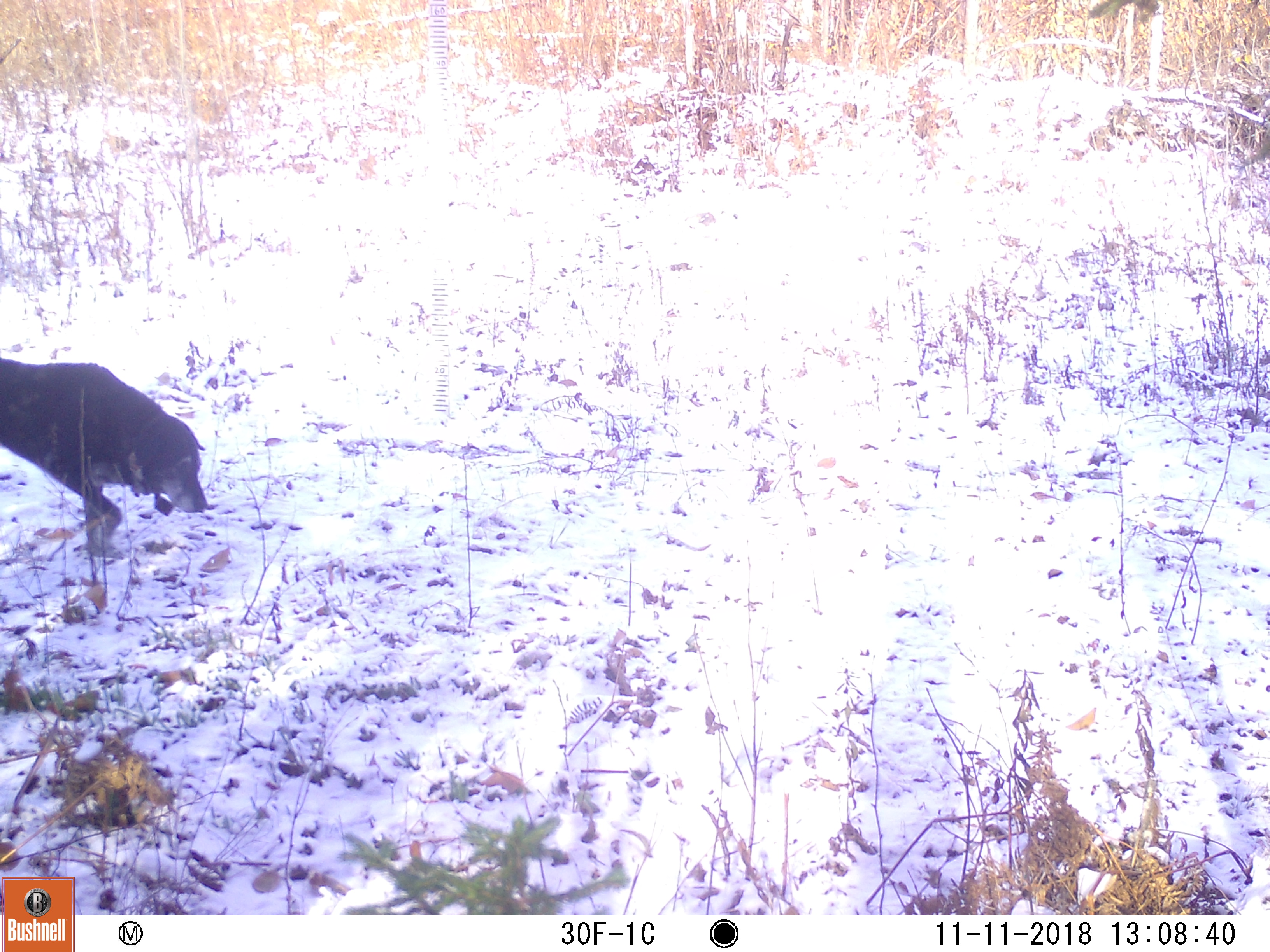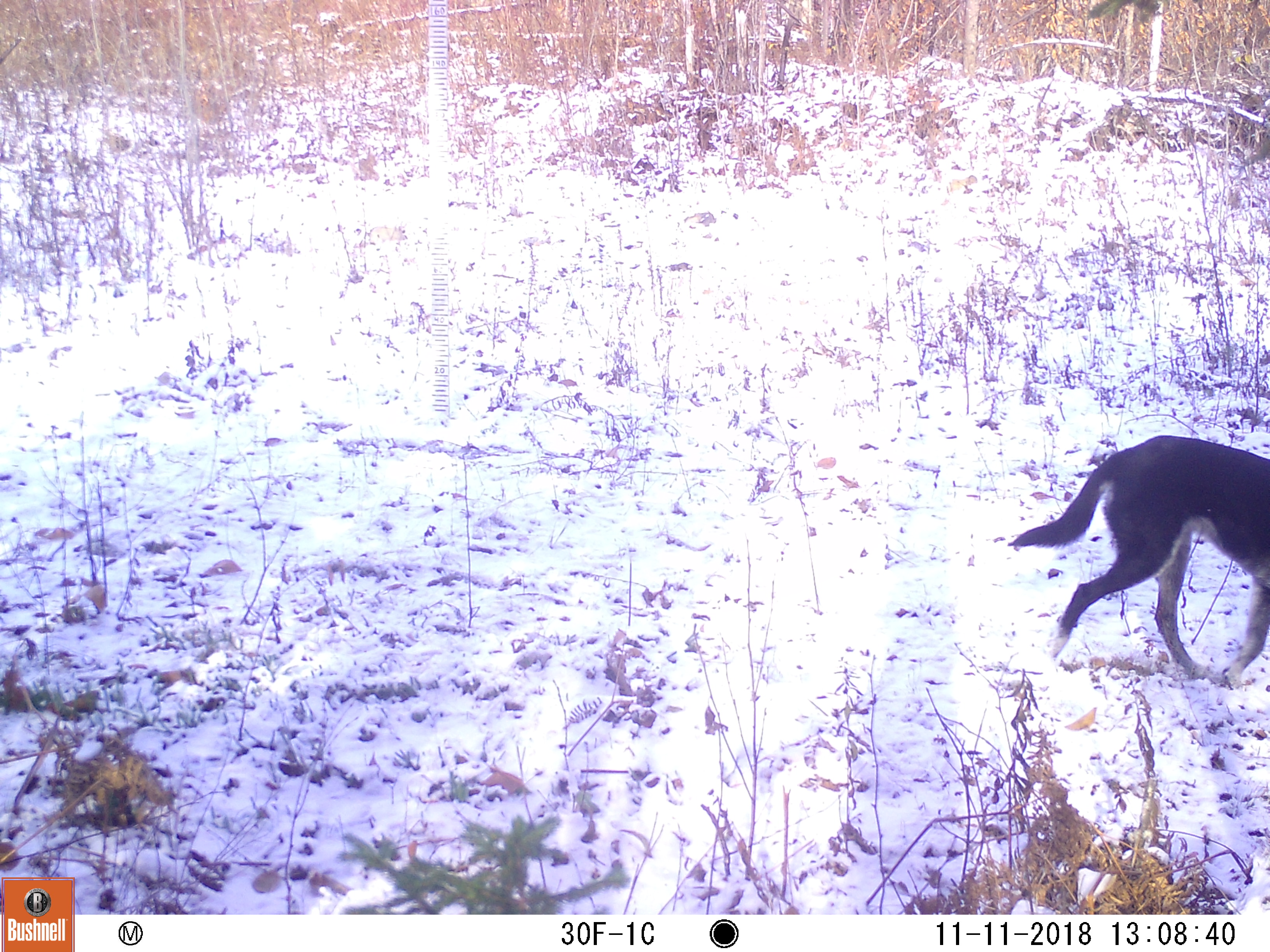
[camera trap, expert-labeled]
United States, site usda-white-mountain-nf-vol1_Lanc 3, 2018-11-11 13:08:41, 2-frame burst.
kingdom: Animalia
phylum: Chordata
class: Mammalia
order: Carnivora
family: Canidae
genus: Canis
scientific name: Canis familiaris familiaris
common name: domestic dog